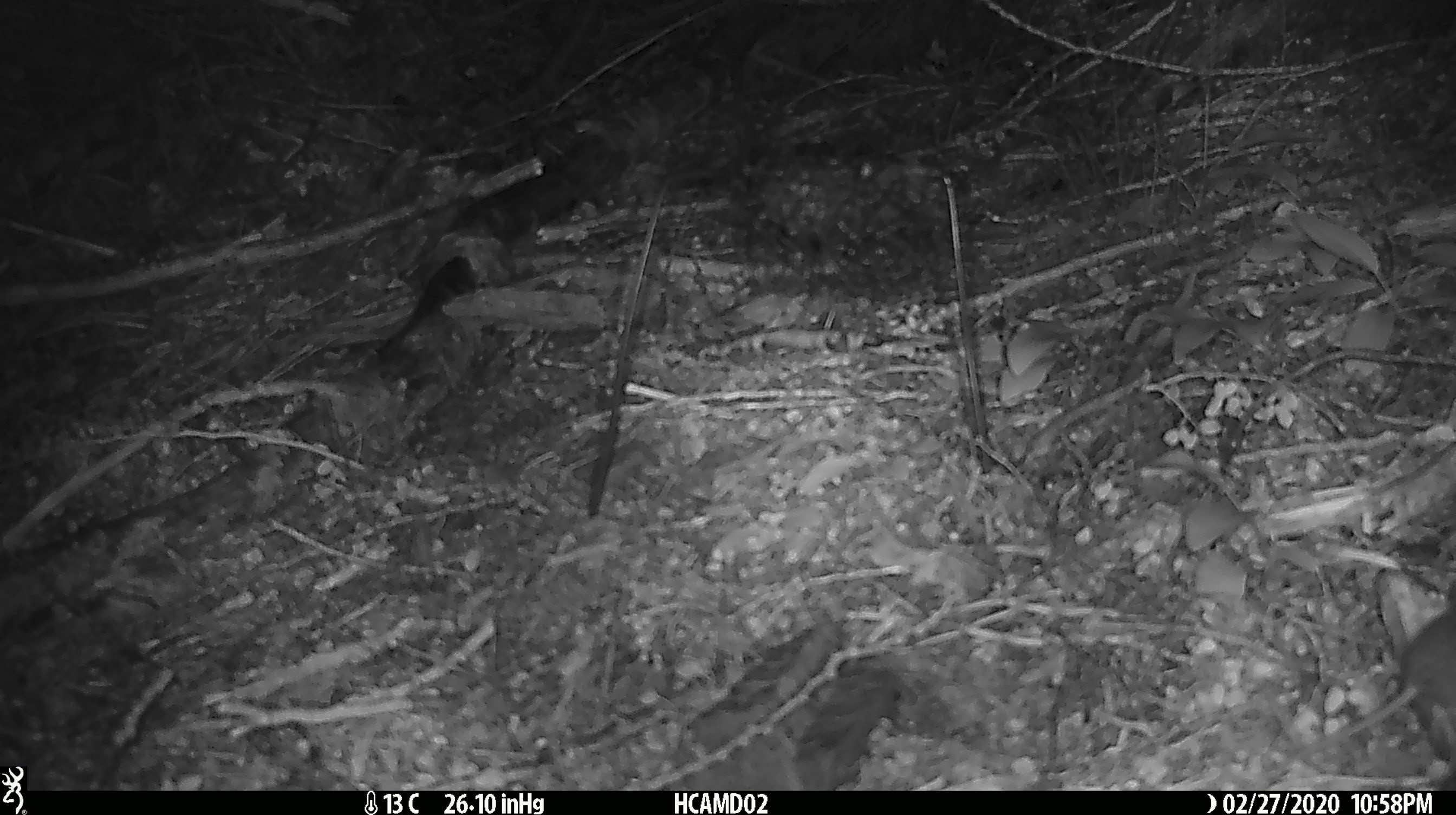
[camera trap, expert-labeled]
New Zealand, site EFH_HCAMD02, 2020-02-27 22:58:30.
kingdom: Animalia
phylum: Chordata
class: Mammalia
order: Rodentia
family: Muridae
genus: Mus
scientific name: Mus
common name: mouse